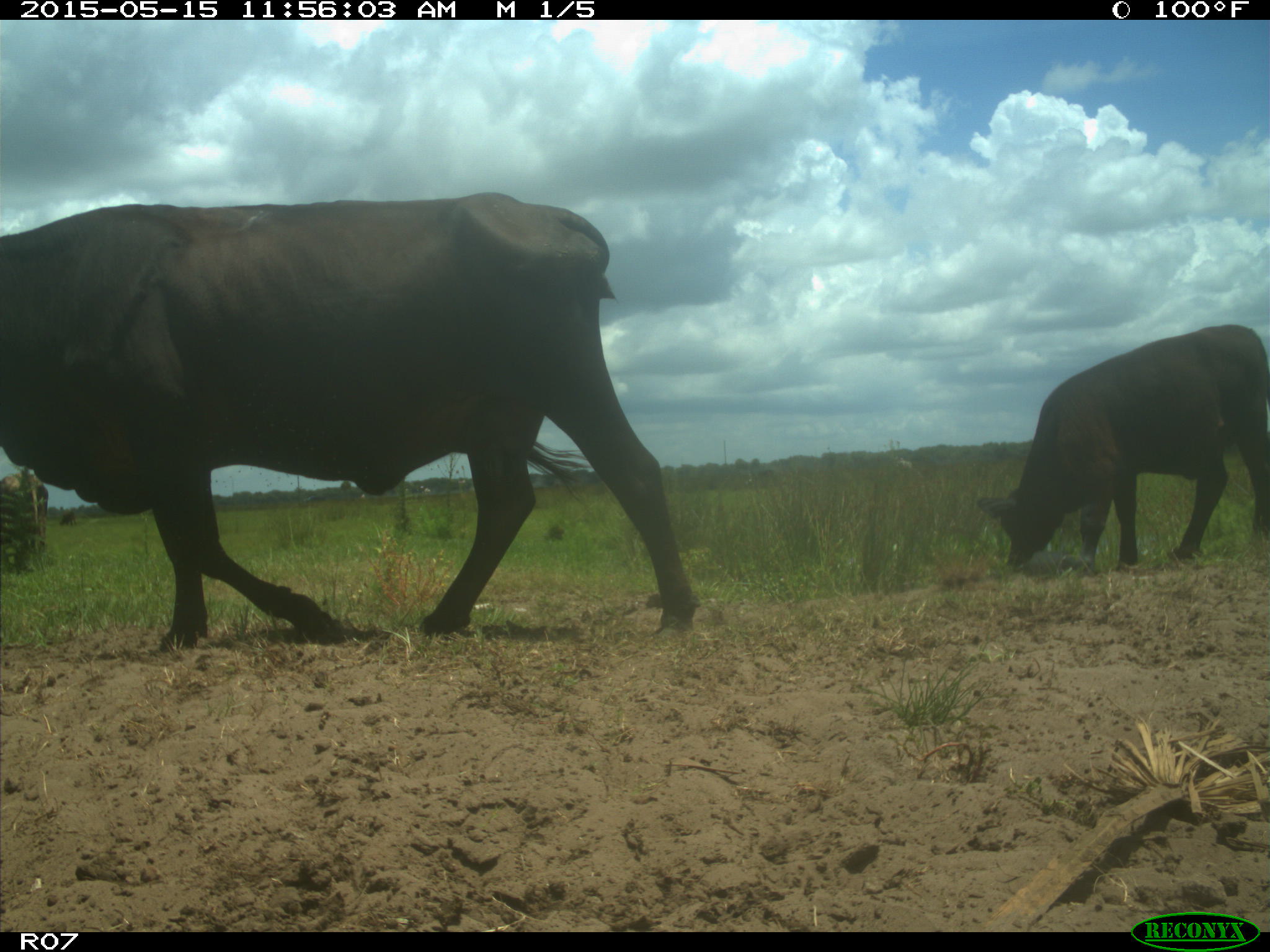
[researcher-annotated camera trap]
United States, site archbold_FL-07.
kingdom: Animalia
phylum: Chordata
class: Mammalia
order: Artiodactyla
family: Bovidae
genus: Bos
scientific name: Bos taurus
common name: domestic cow